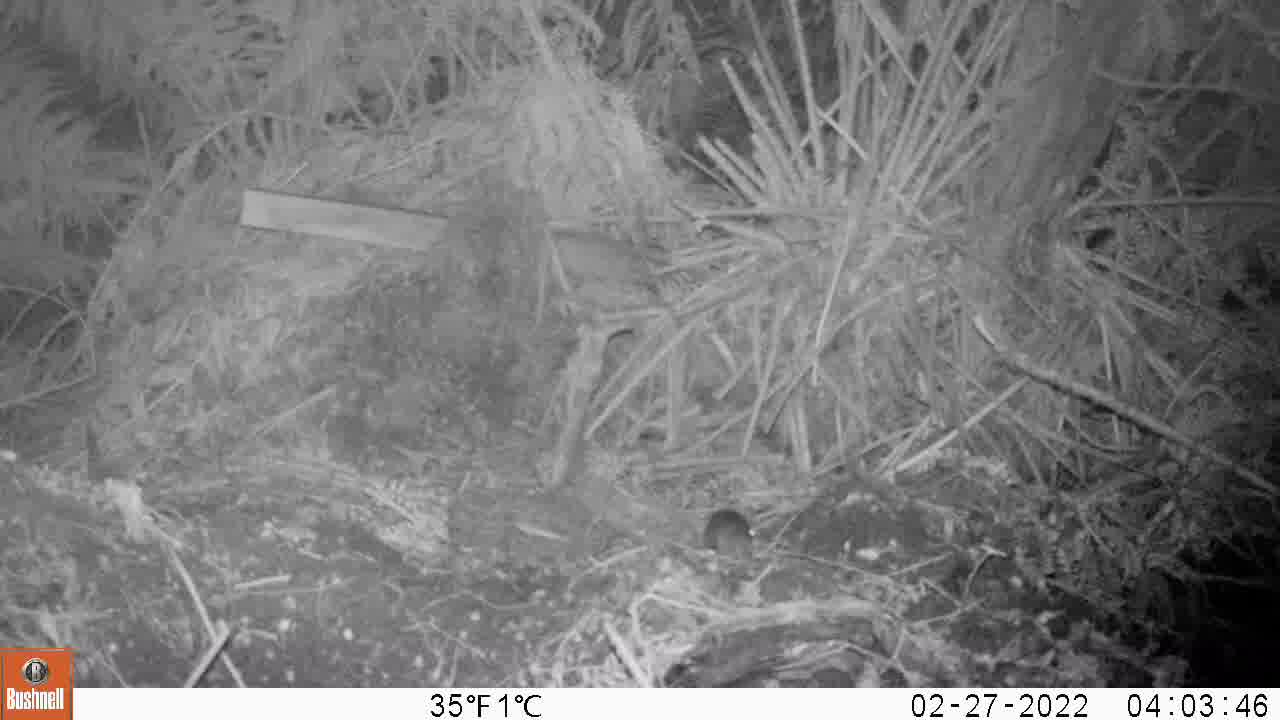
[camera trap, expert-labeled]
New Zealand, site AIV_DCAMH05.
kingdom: Animalia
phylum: Chordata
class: Mammalia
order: Rodentia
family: Muridae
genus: Mus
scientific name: Mus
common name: mouse